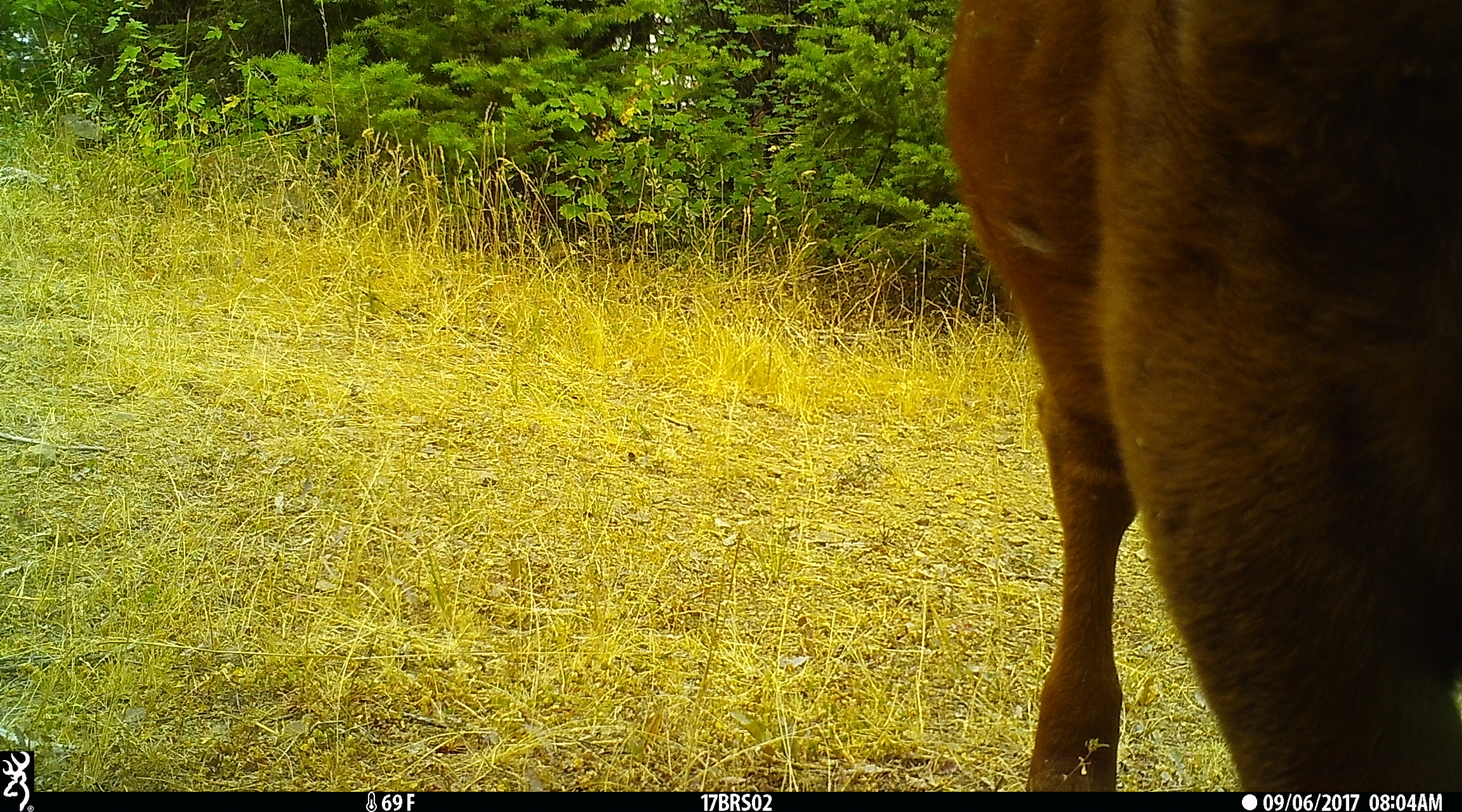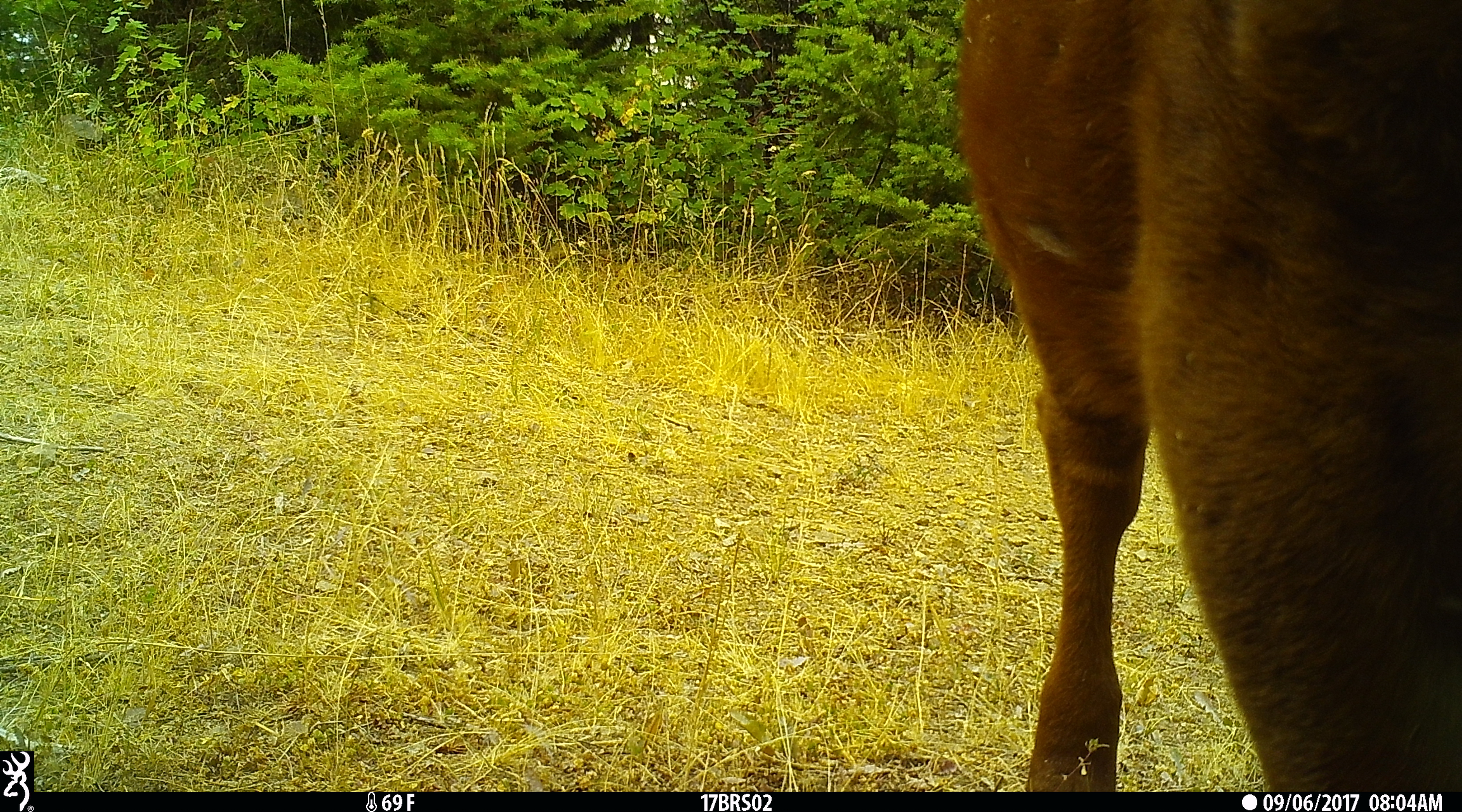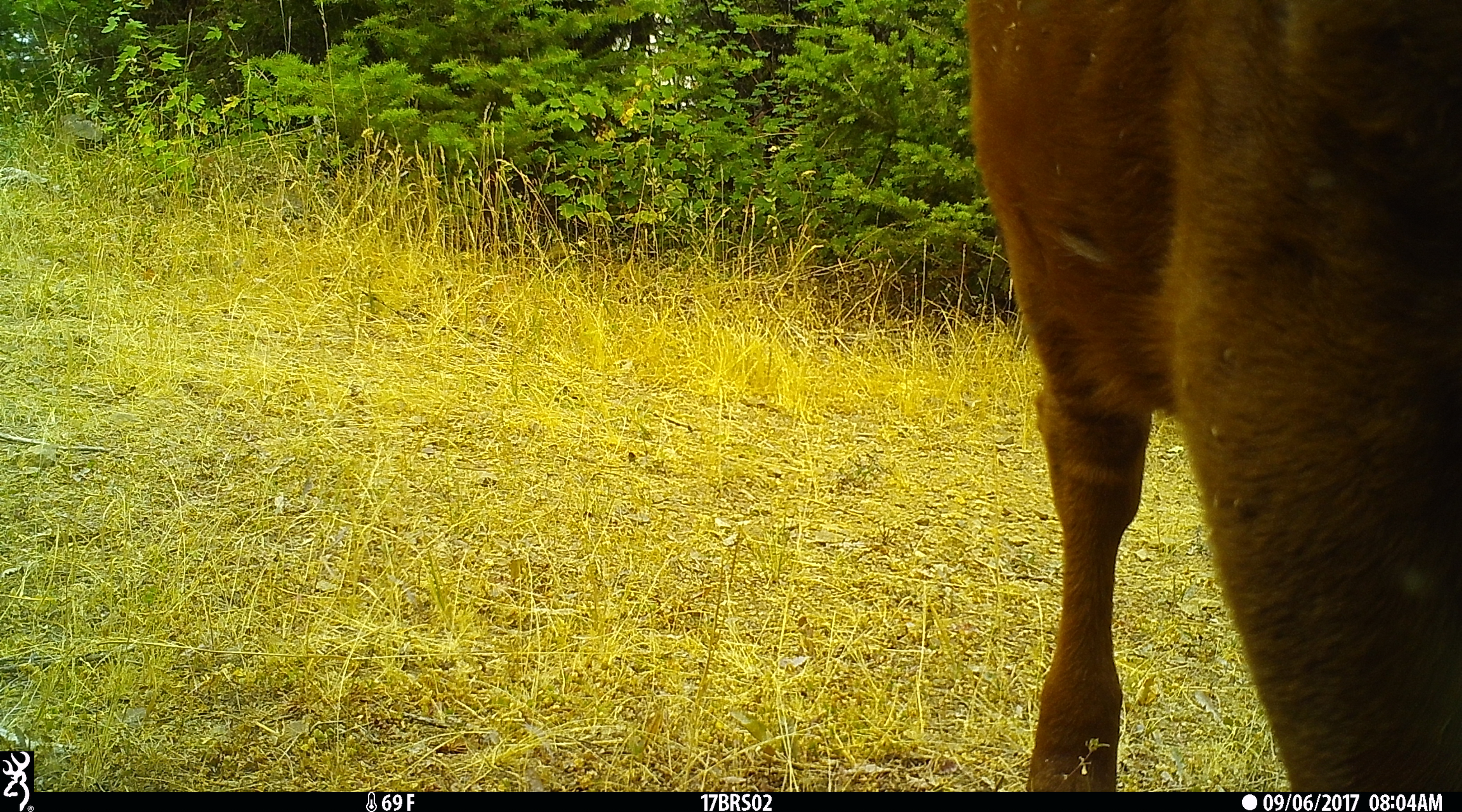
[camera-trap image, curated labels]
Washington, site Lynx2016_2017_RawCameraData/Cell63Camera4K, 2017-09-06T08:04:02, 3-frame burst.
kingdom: Animalia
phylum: Chordata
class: Mammalia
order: Artiodactyla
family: Bovidae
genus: Bos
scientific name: Bos taurus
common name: domestic cattle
Domestic cattle (Bos taurus). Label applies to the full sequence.